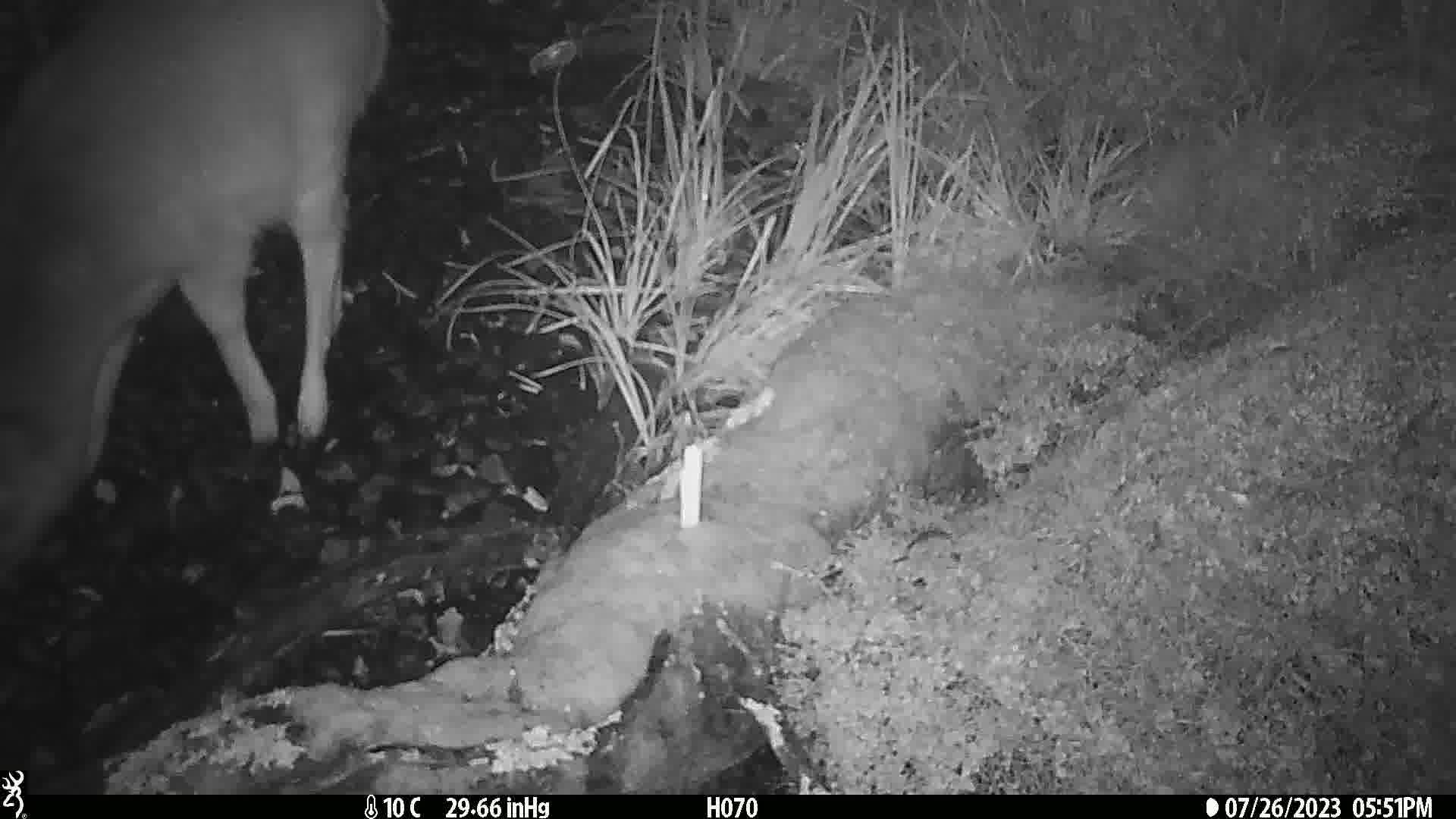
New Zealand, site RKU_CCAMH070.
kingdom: Animalia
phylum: Chordata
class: Mammalia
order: Artiodactyla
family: Cervidae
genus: Odocoileus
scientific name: Odocoileus virginianus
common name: white-tailed deer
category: white tailed deer